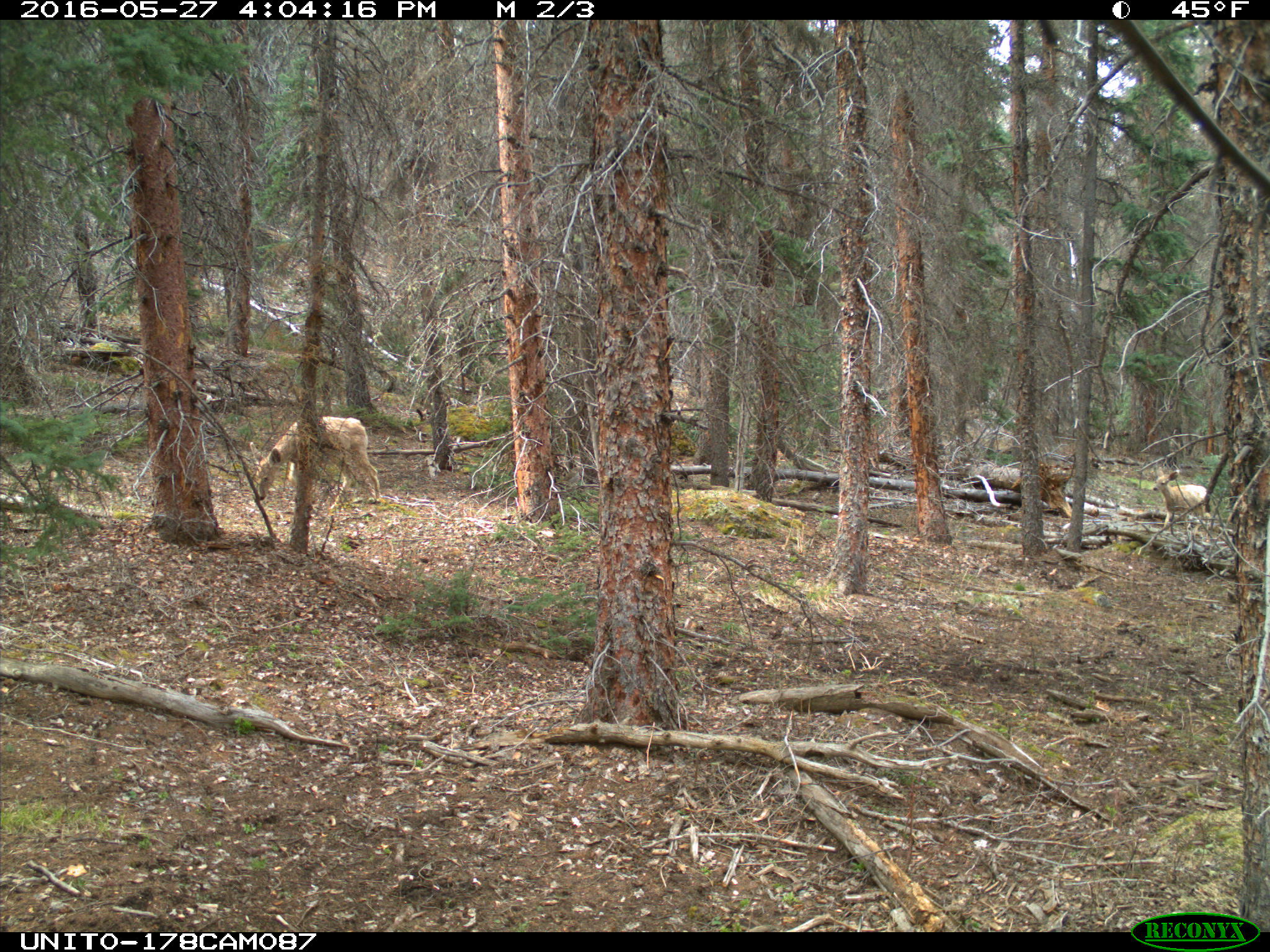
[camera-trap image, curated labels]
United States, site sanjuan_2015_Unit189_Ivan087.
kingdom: Animalia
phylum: Chordata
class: Mammalia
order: Artiodactyla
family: Cervidae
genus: Odocoileus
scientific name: Odocoileus hemionus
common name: mule deer